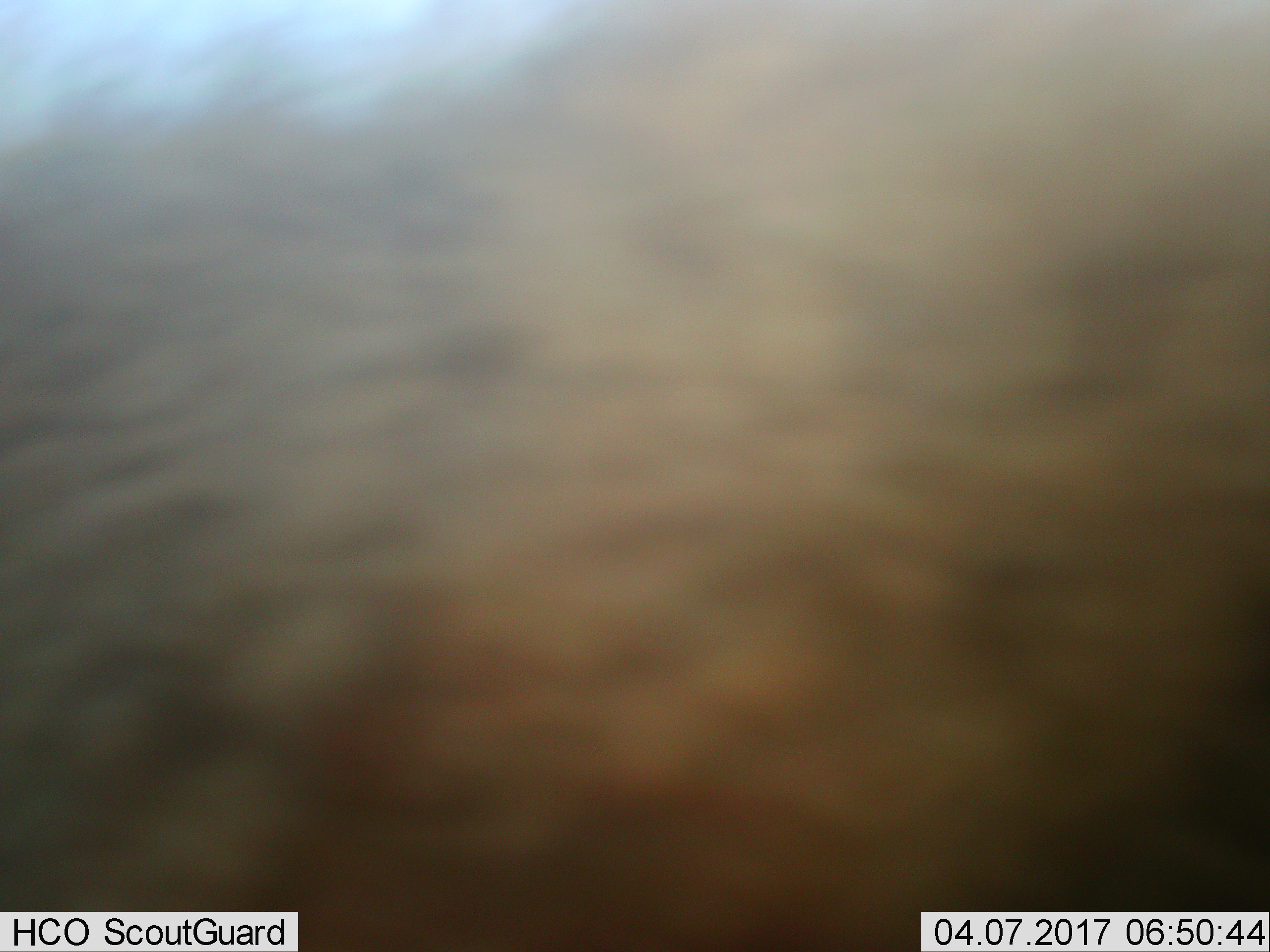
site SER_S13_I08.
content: unidentified animal